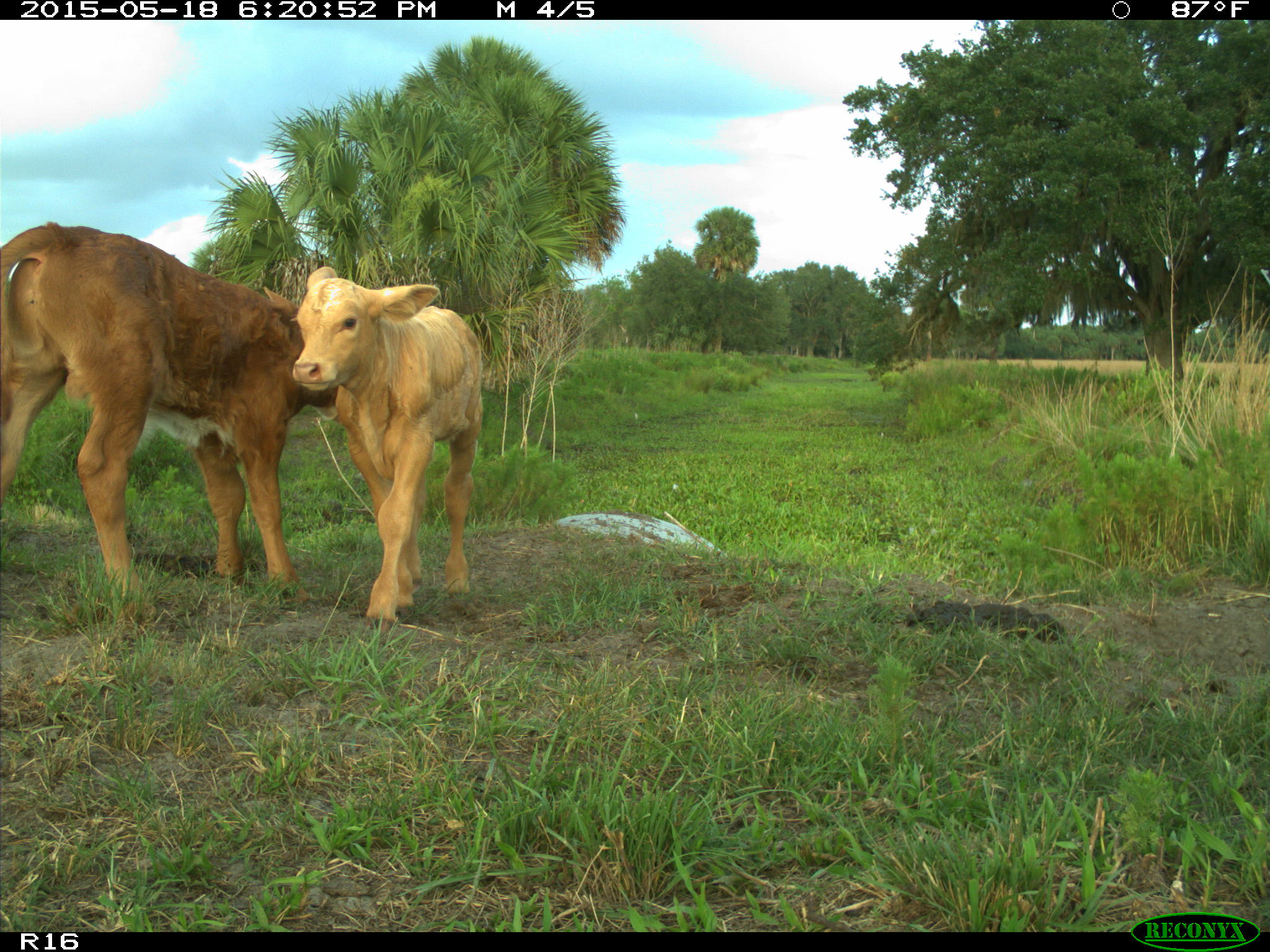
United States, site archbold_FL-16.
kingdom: Animalia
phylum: Chordata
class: Mammalia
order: Artiodactyla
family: Bovidae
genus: Bos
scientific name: Bos taurus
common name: domestic cow